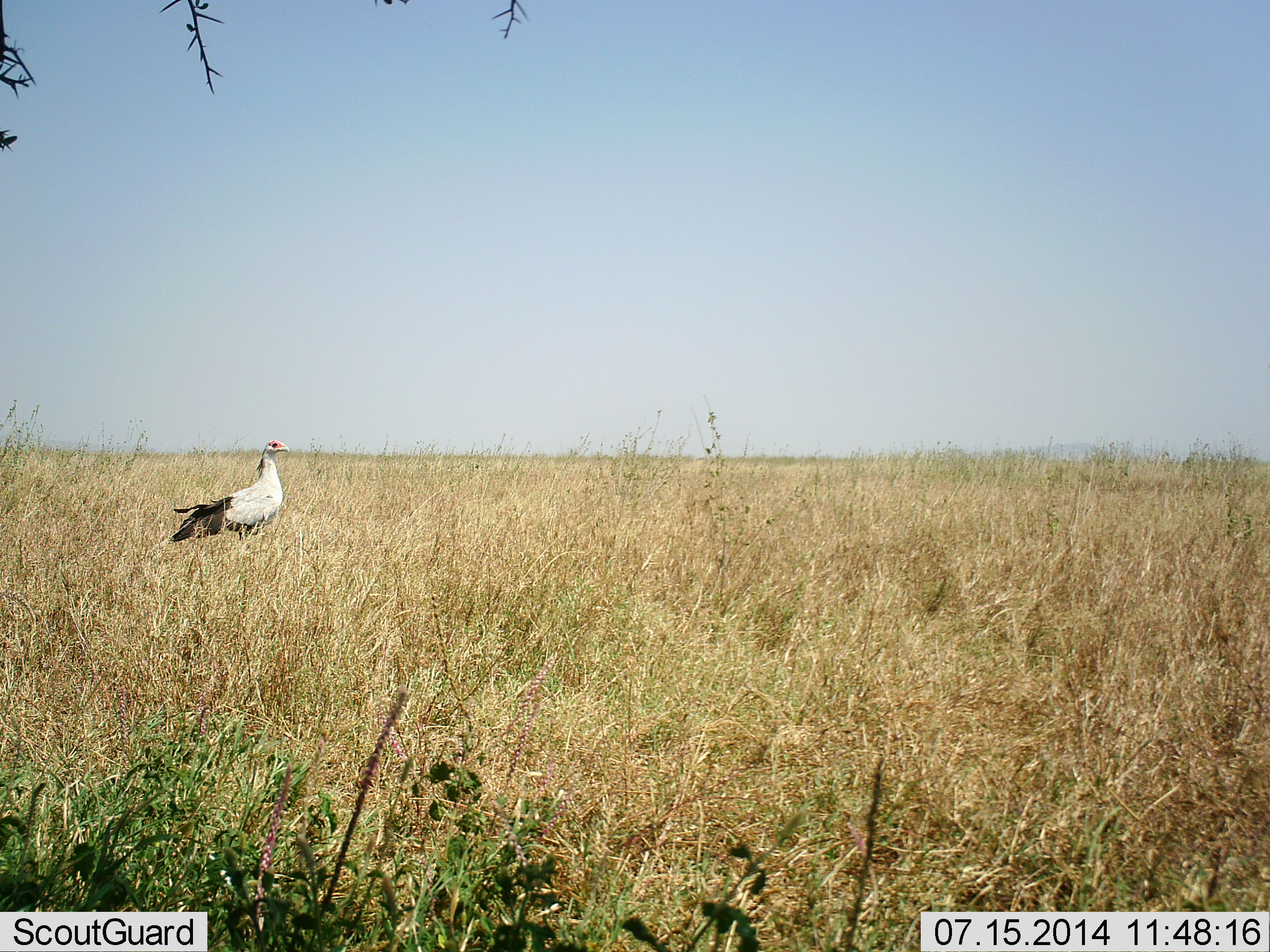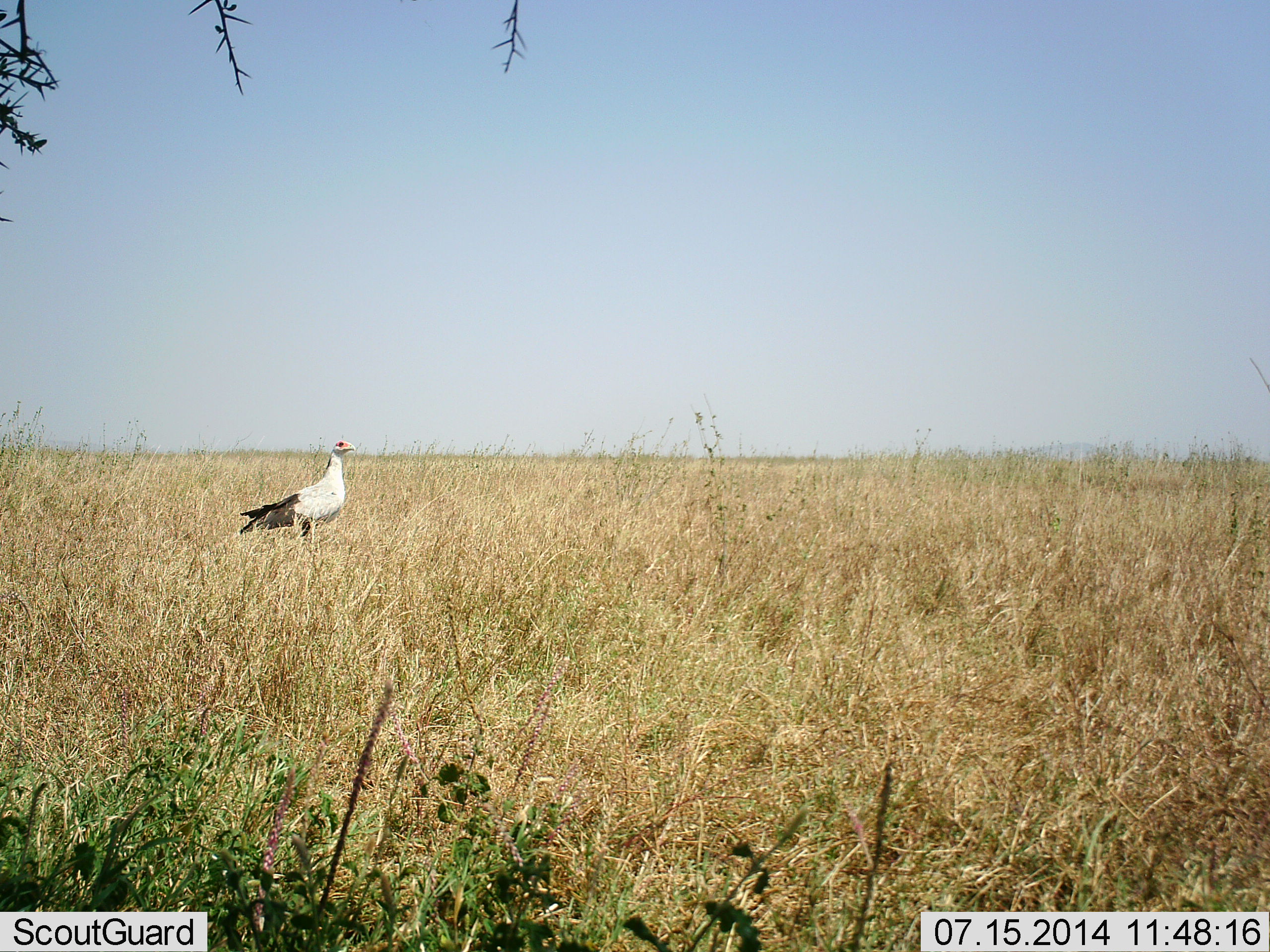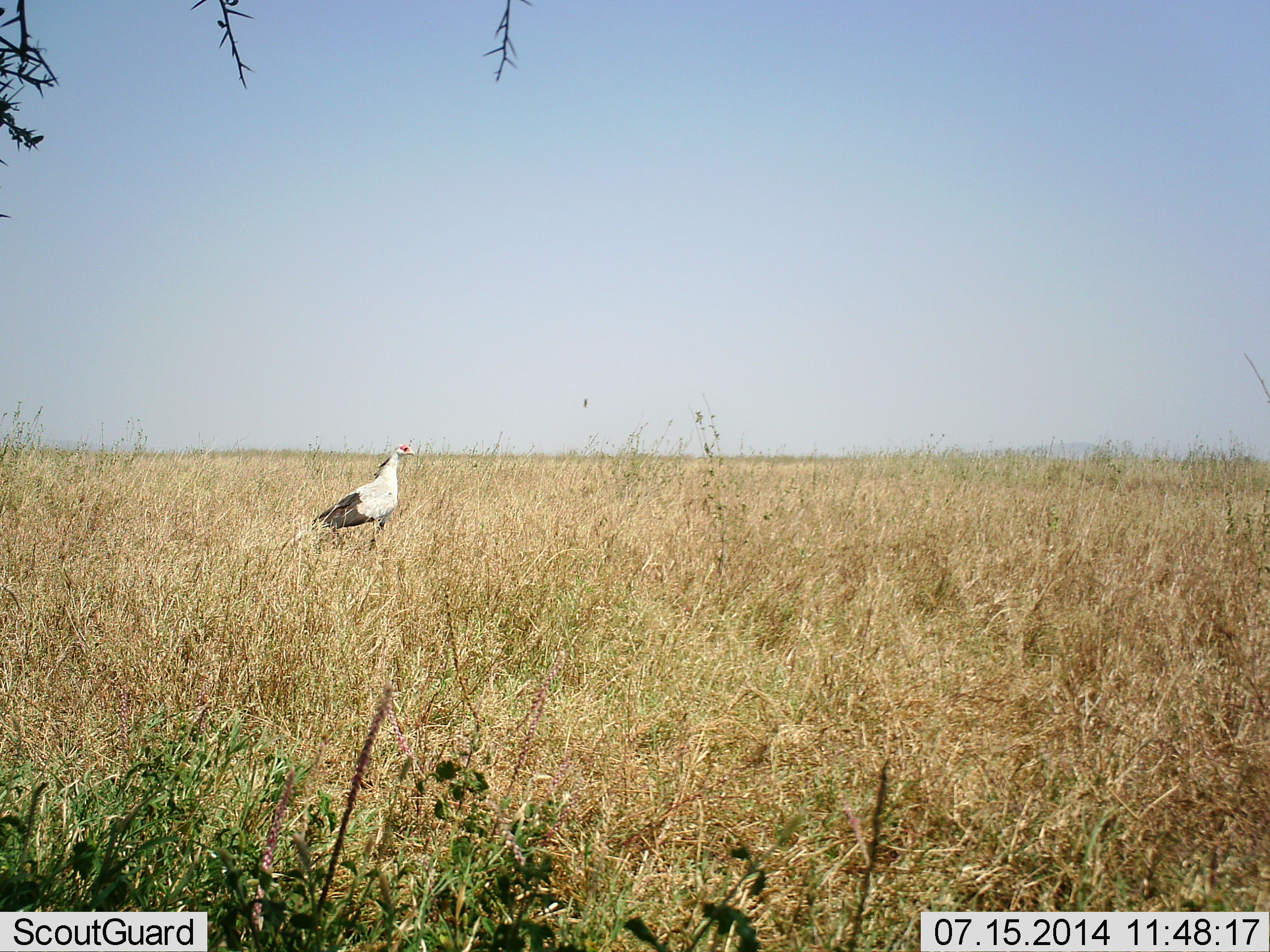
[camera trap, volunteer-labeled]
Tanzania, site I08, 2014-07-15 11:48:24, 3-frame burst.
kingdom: Animalia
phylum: Chordata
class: Aves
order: Accipitriformes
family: Sagittariidae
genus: Sagittarius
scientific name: Sagittarius serpentarius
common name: secretary bird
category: secretarybird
Secretarybird (secretary bird) (Sagittarius serpentarius), count 1. Behavior (volunteer vote fractions): standing 0%, resting 0%, moving 100%, interacting 0%. Young present (vote fraction): 0%. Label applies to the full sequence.